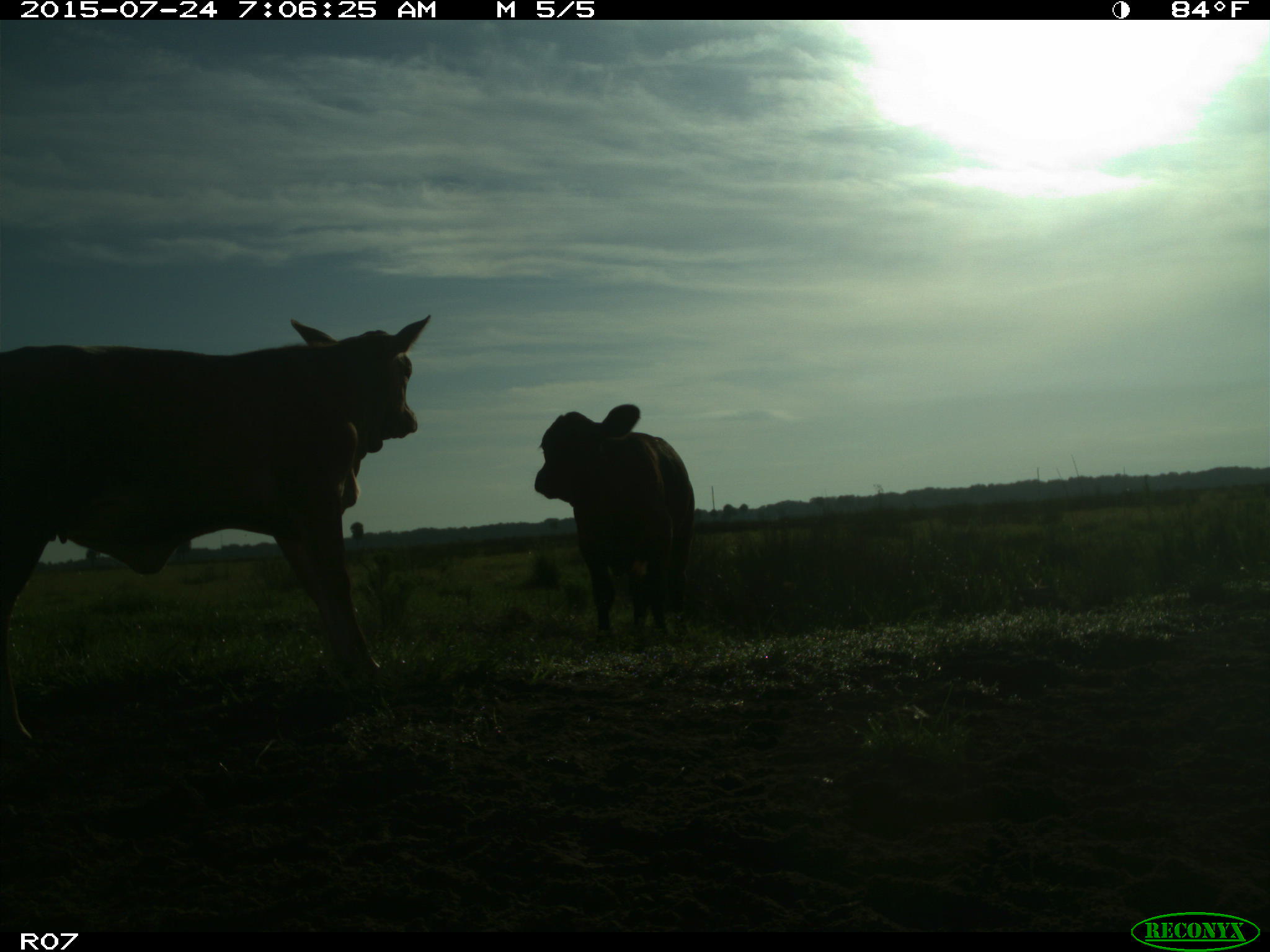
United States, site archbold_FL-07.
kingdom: Animalia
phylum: Chordata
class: Mammalia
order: Artiodactyla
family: Bovidae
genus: Bos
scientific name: Bos taurus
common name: domestic cow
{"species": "Bos taurus (domestic cow)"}